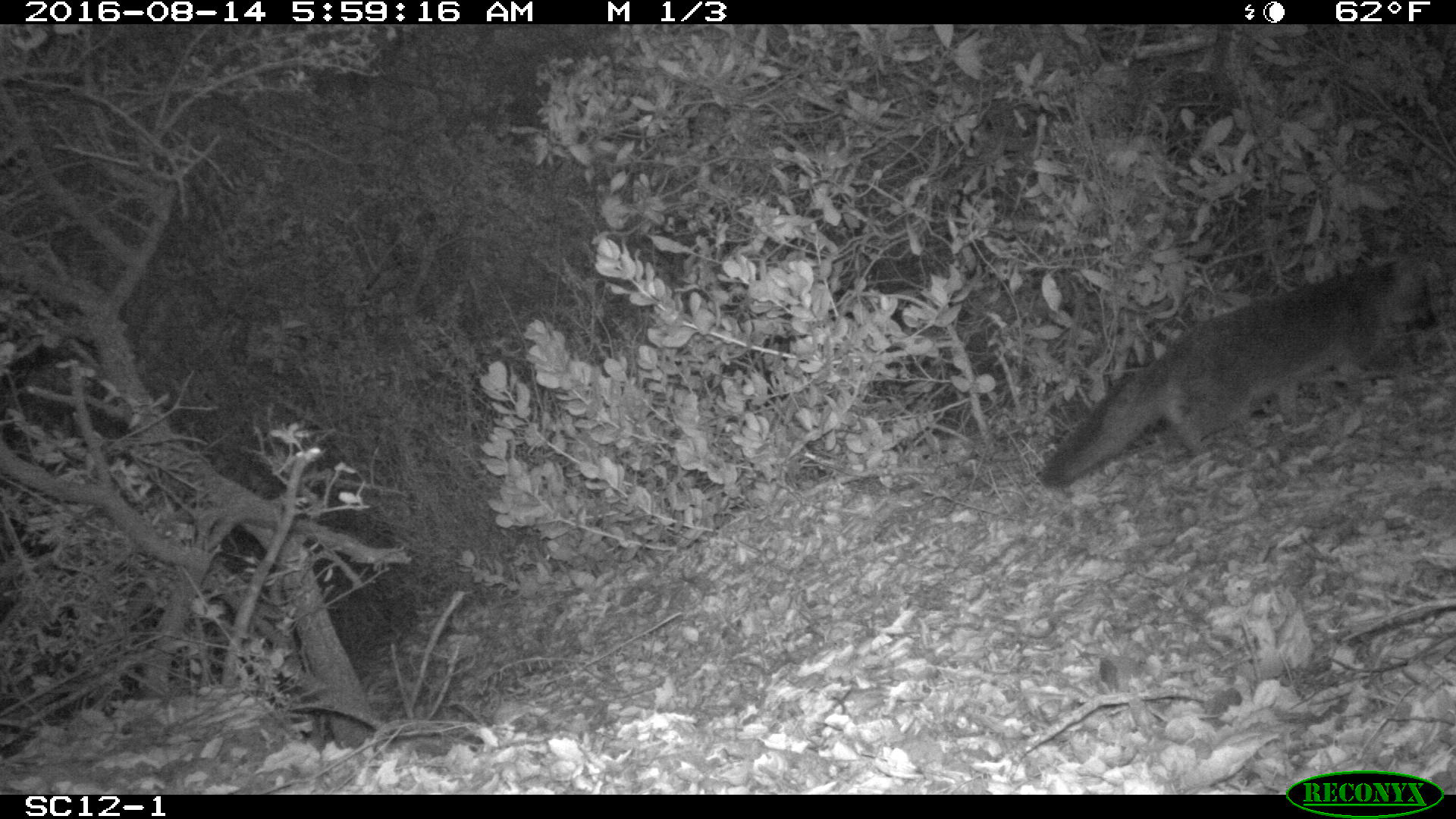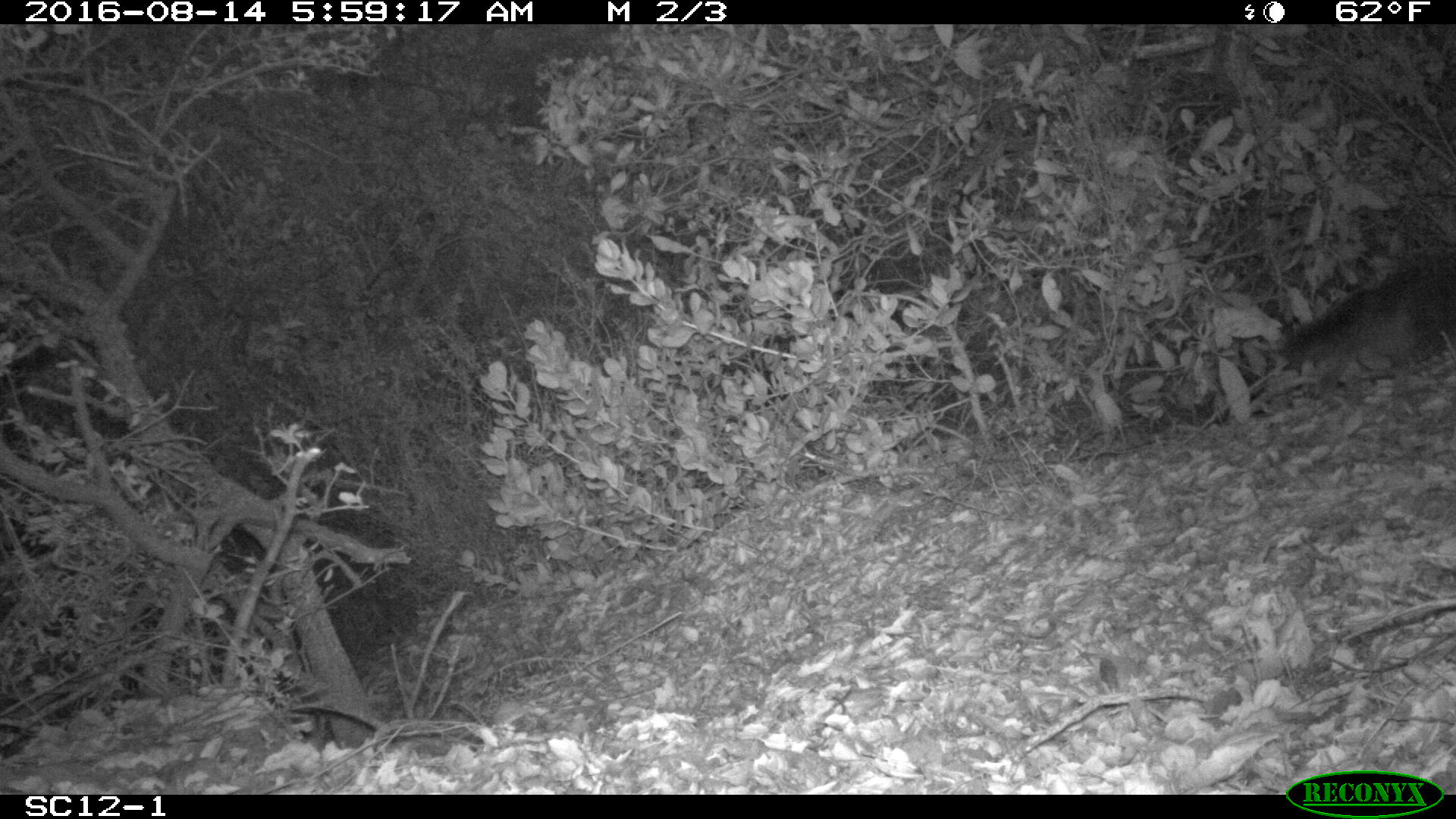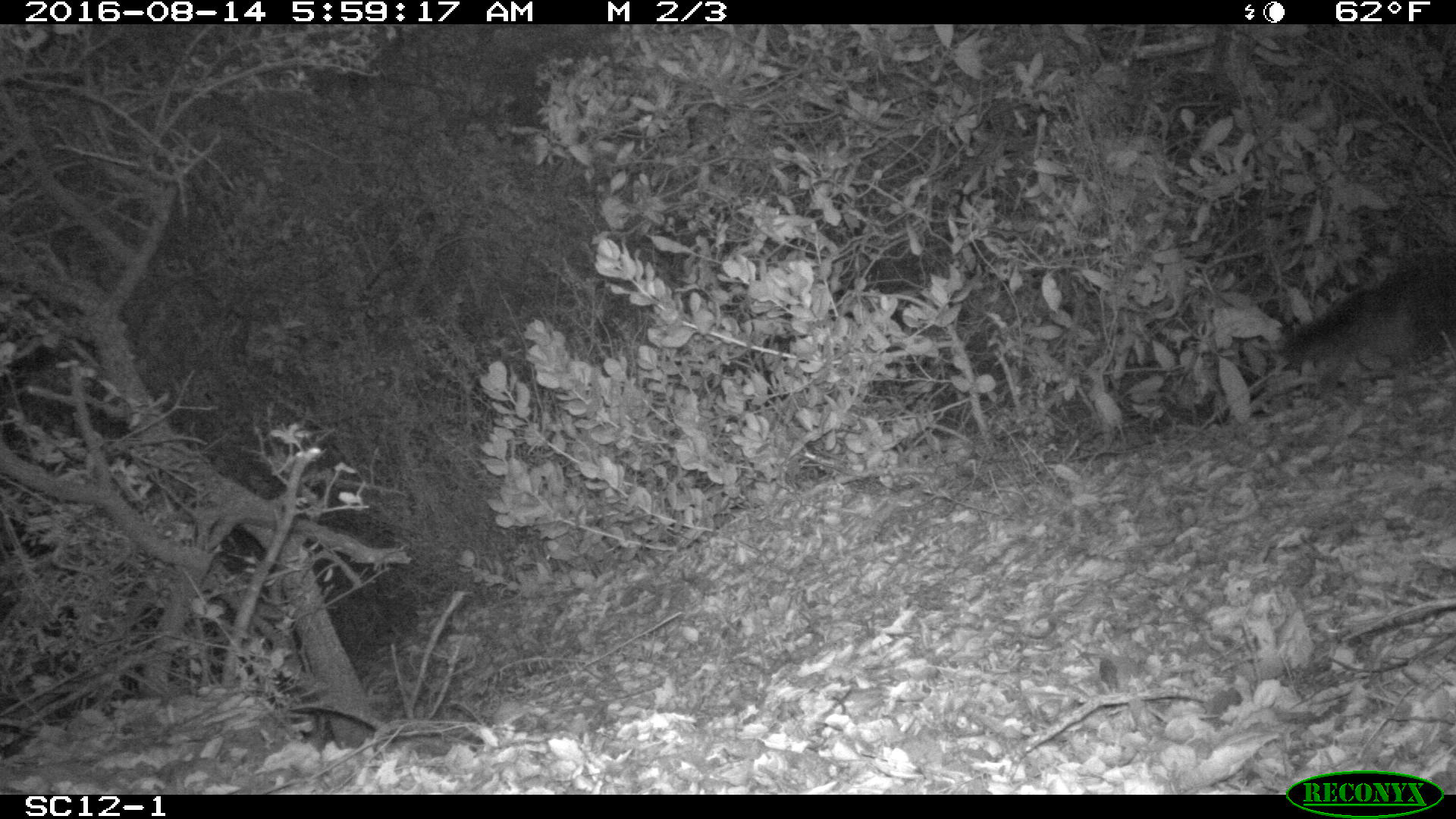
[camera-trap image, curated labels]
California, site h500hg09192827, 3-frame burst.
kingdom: Animalia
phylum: Chordata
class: Mammalia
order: Carnivora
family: Canidae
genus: Urocyon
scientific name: Urocyon littoralis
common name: island fox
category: fox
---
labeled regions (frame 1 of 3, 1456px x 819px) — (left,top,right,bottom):
fox: (1039,252,1440,489)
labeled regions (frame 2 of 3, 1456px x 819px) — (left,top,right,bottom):
fox: (1276,253,1455,370)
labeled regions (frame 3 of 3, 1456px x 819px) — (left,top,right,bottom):
fox: (1280,244,1455,366)